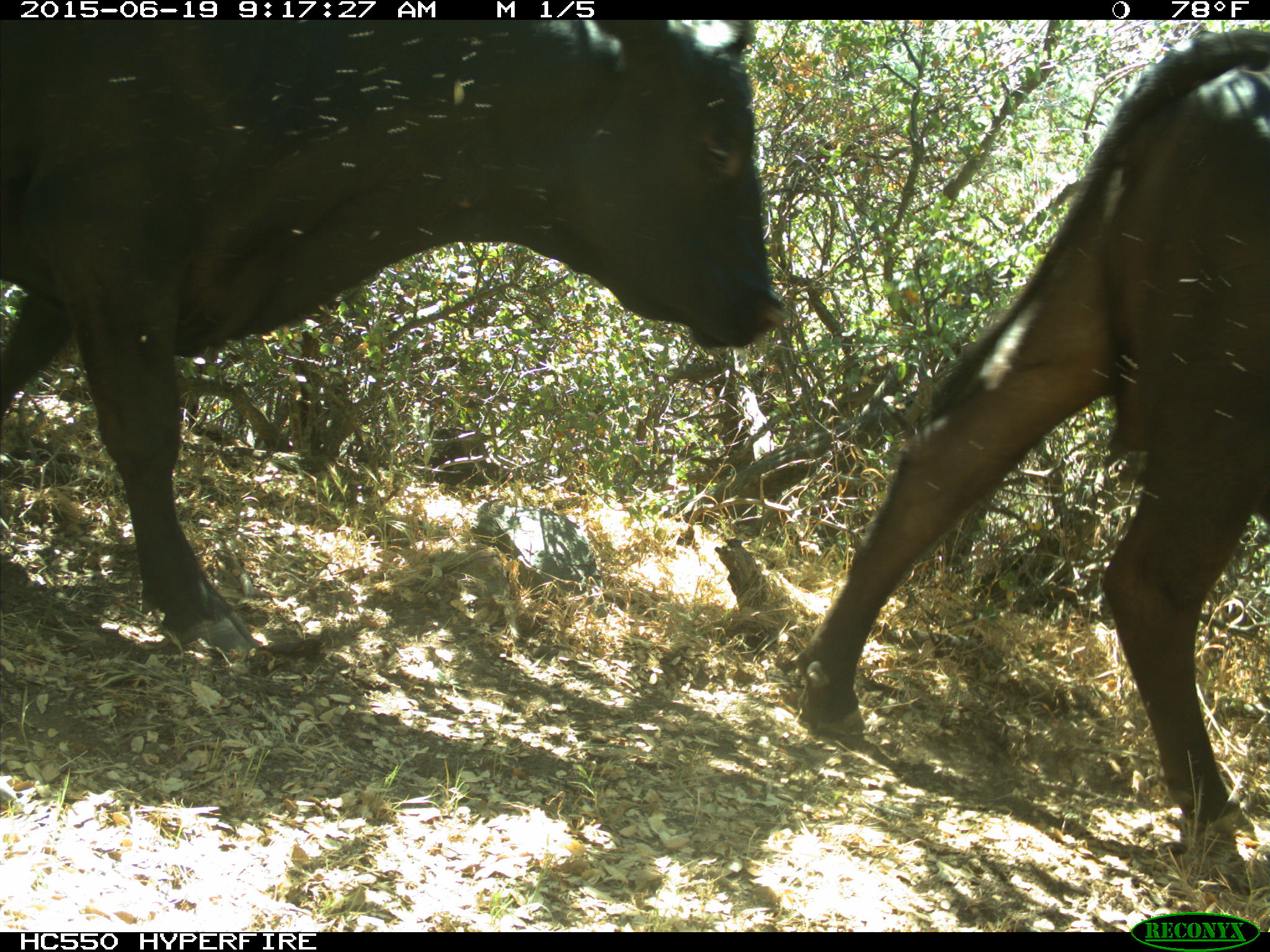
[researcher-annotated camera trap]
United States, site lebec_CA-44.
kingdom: Animalia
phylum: Chordata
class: Mammalia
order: Artiodactyla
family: Bovidae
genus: Bos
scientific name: Bos taurus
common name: domestic cow